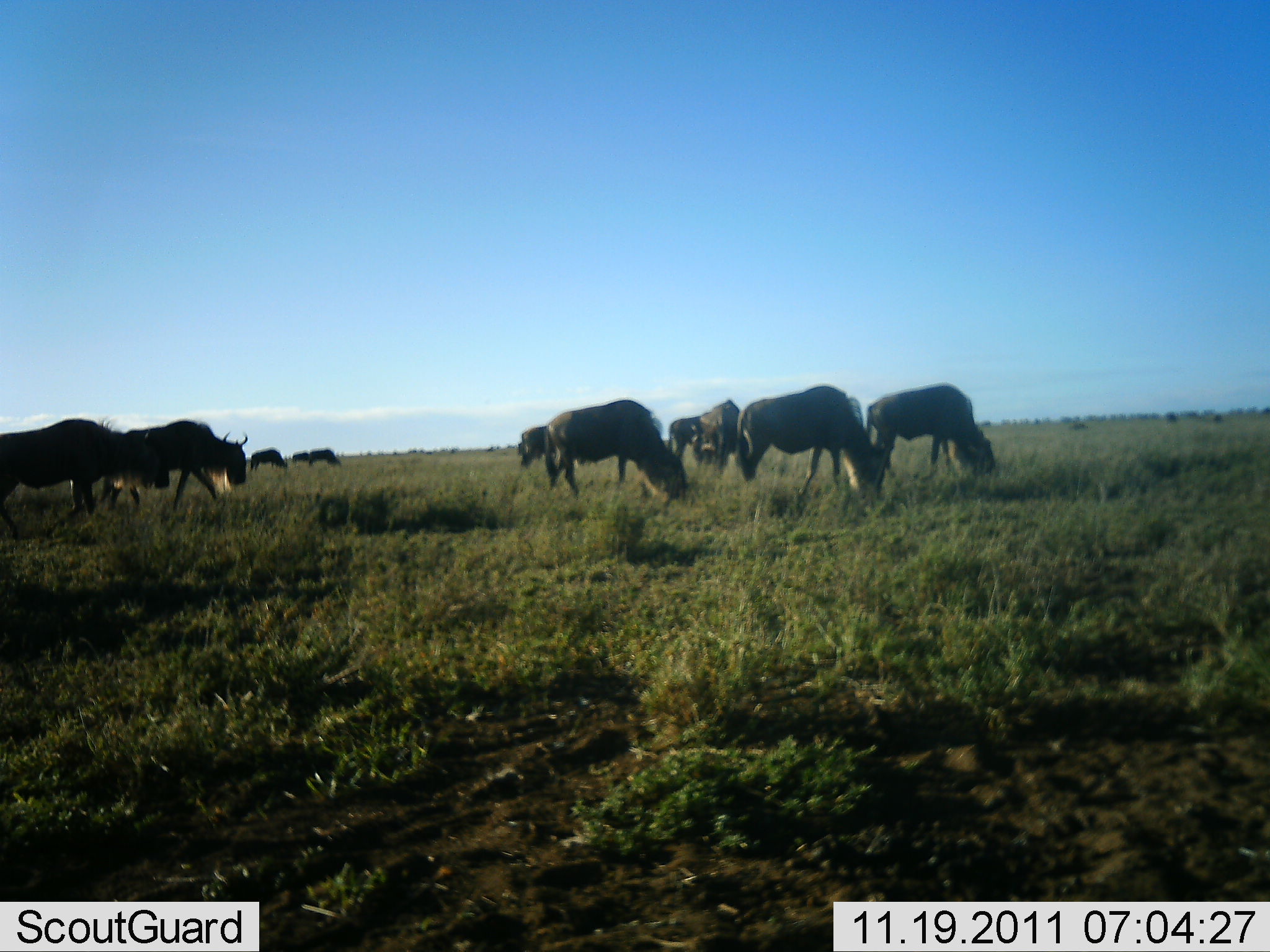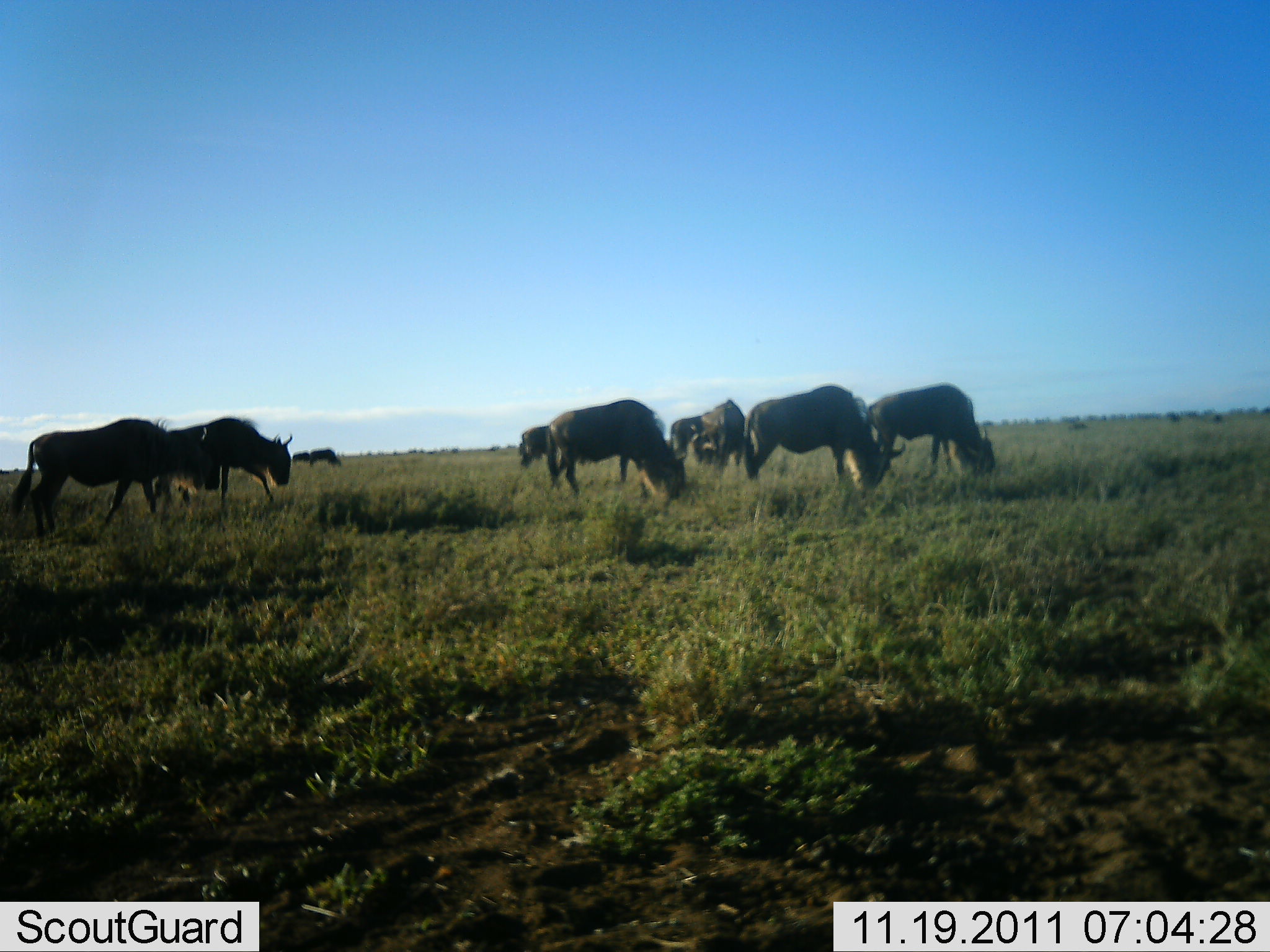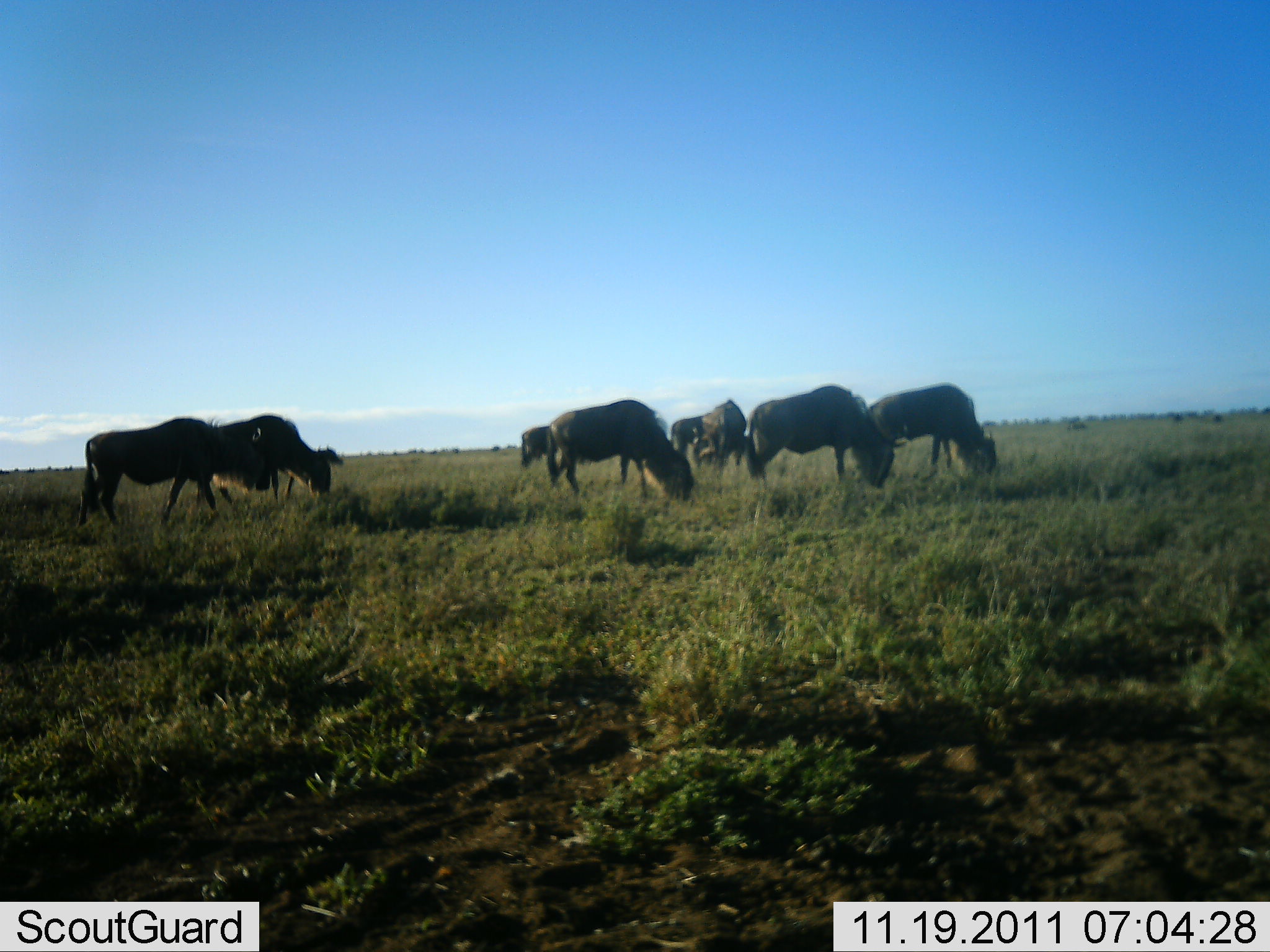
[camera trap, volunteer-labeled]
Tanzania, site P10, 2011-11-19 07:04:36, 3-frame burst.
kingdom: Animalia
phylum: Chordata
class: Mammalia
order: Artiodactyla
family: Bovidae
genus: Connochaetes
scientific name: Connochaetes taurinus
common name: blue wildebeest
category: wildebeest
Wildebeest (blue wildebeest) (Connochaetes taurinus), count 10. Behavior (volunteer vote fractions): standing 29%, resting 0%, moving 14%, interacting 0%. Young present (vote fraction): 0%. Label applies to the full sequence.